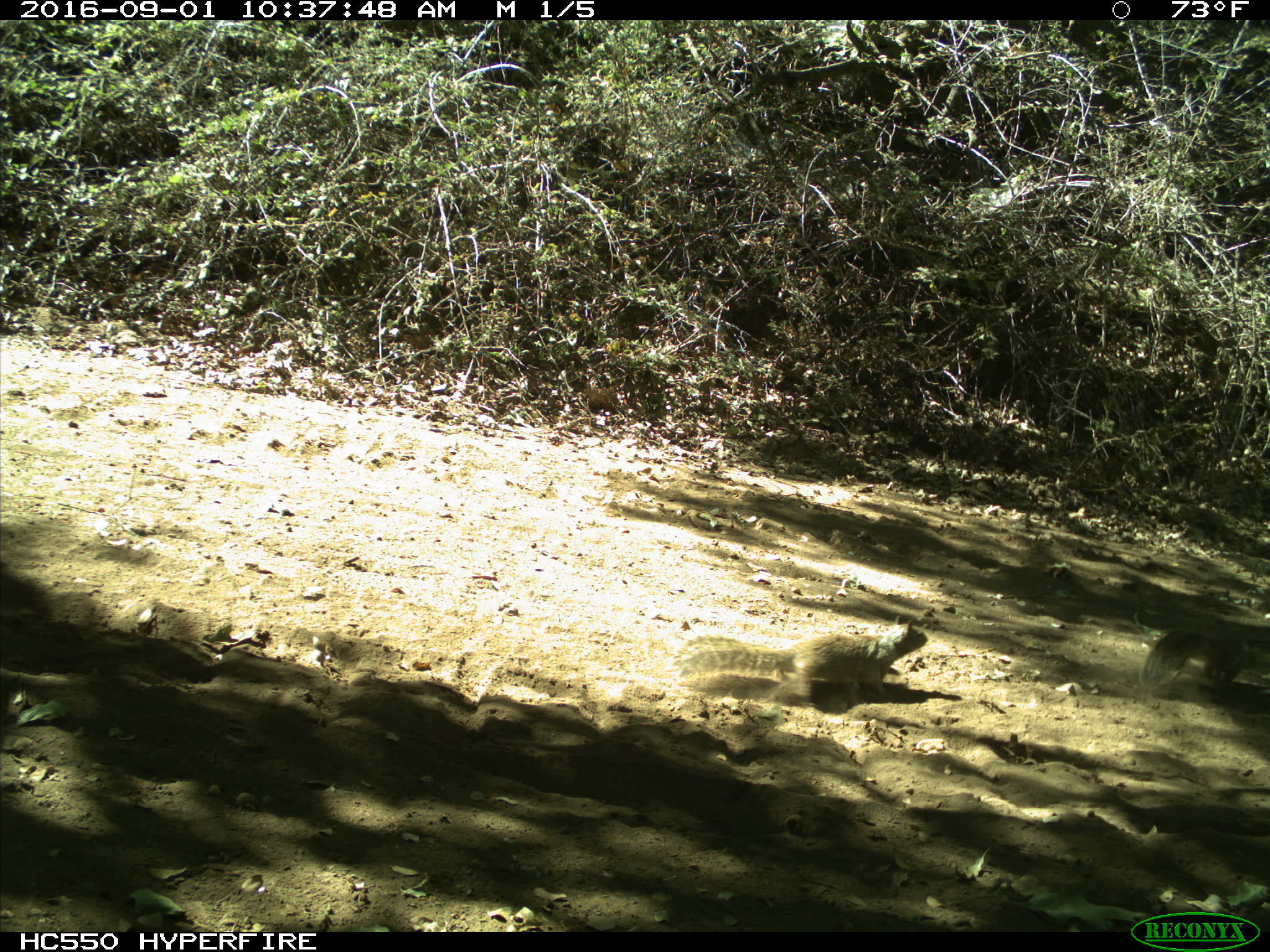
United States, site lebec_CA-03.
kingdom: Animalia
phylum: Chordata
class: Mammalia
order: Rodentia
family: Sciuridae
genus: Otospermophilus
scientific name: Otospermophilus beecheyi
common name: california ground squirrel